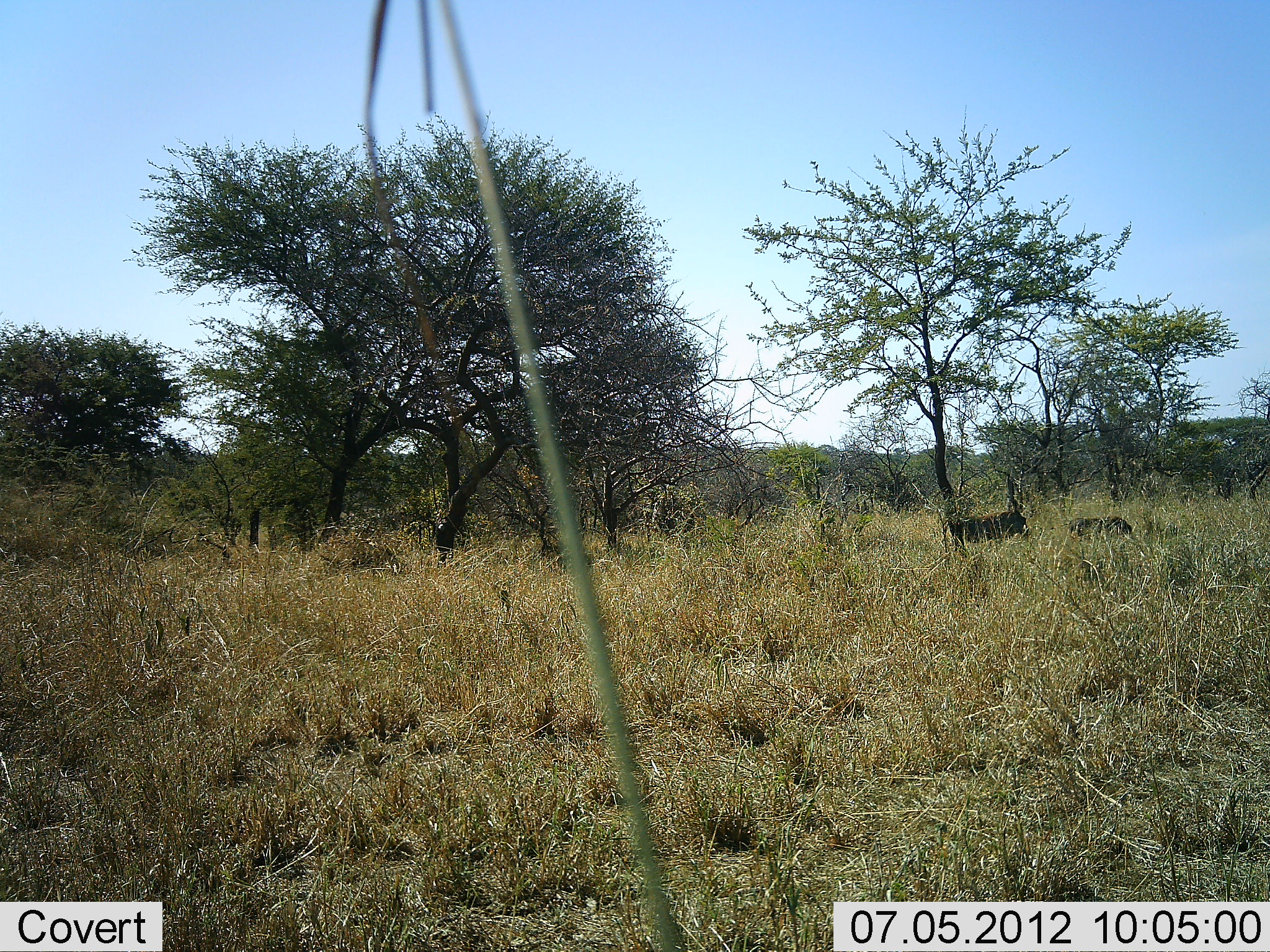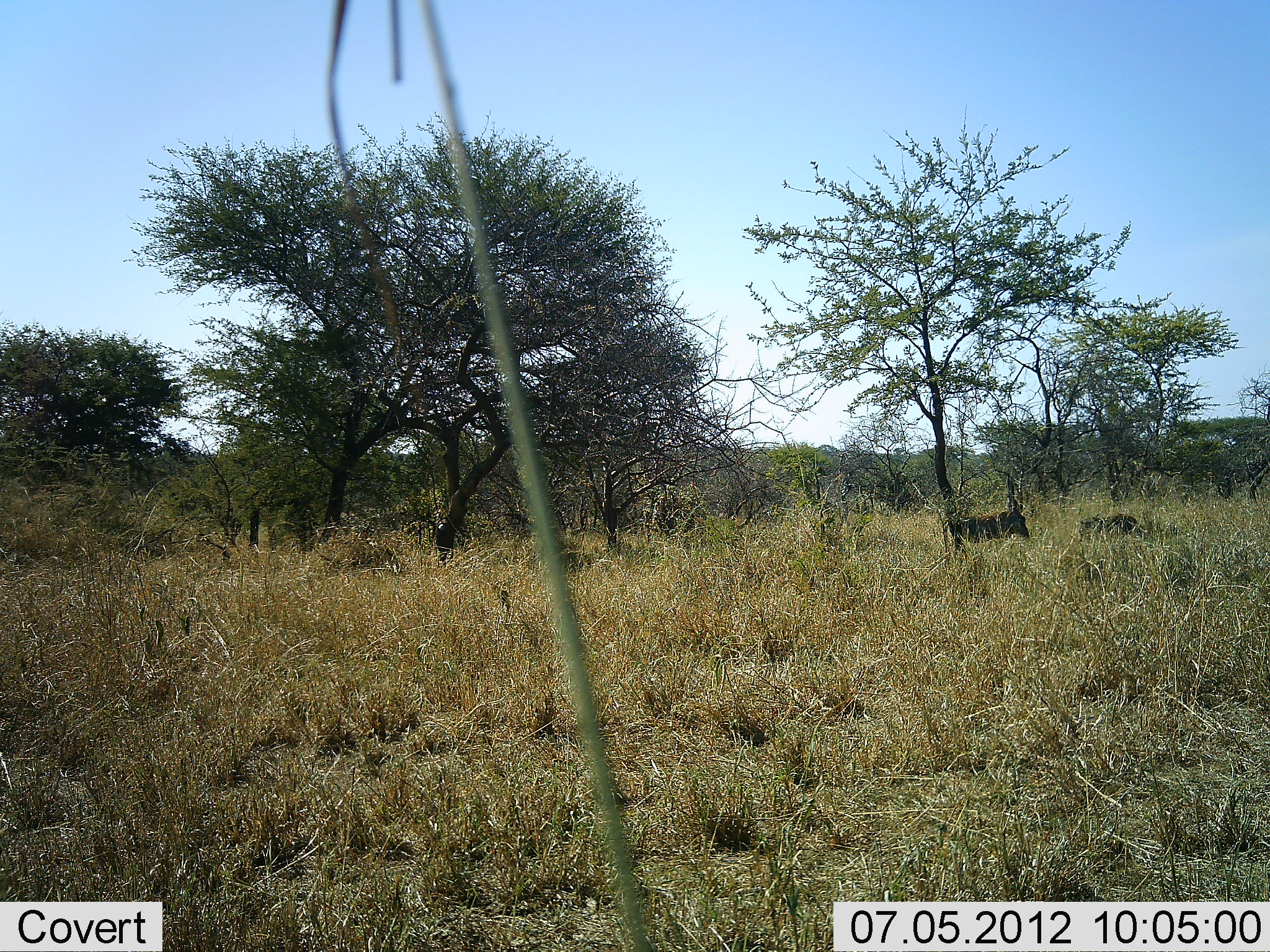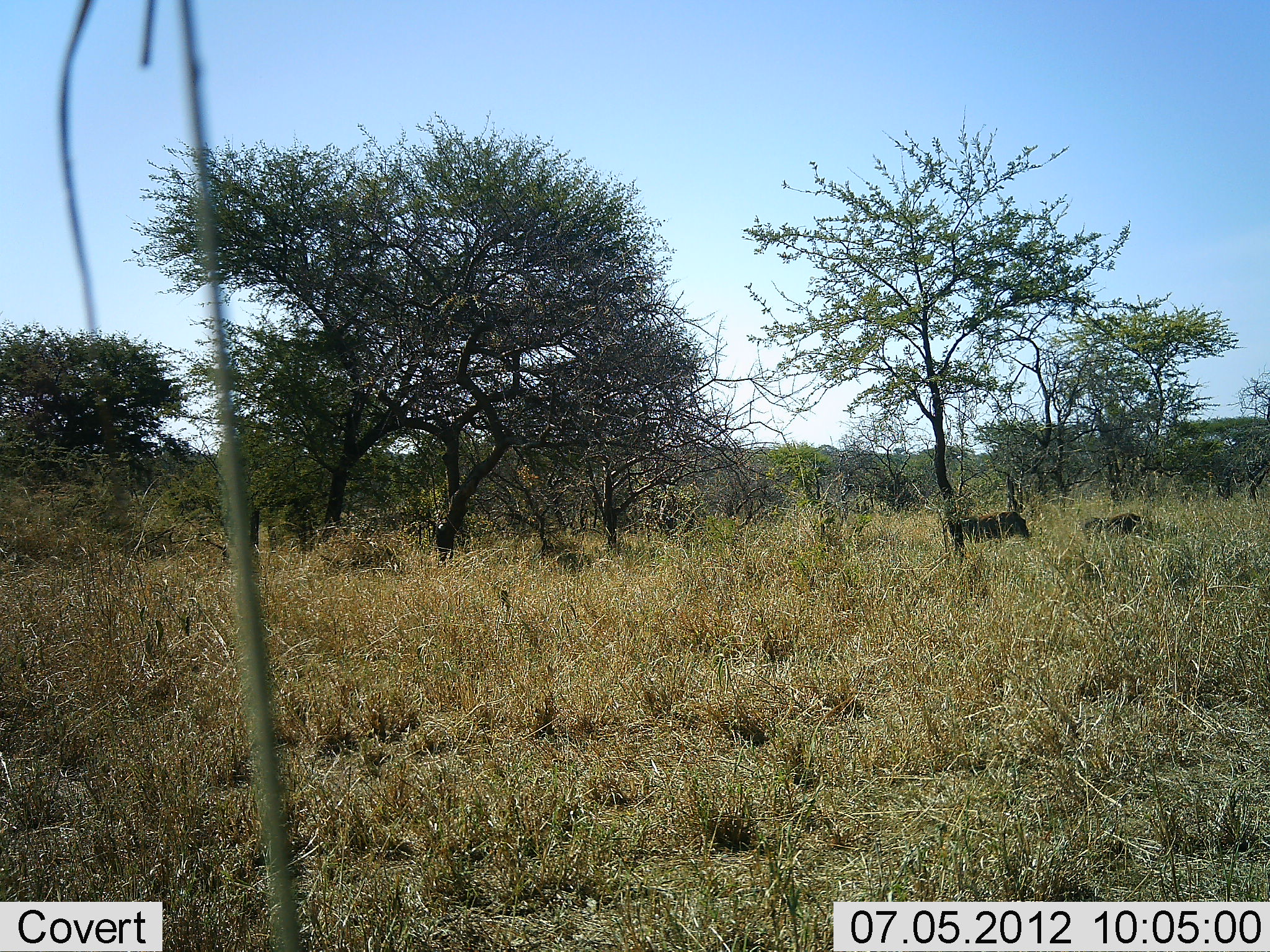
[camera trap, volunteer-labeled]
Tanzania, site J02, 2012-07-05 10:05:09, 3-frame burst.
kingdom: Animalia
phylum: Chordata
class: Mammalia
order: Artiodactyla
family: Suidae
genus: Phacochoerus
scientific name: Phacochoerus africanus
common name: warthog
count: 2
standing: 50%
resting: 0%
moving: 90%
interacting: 0%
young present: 10%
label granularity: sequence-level